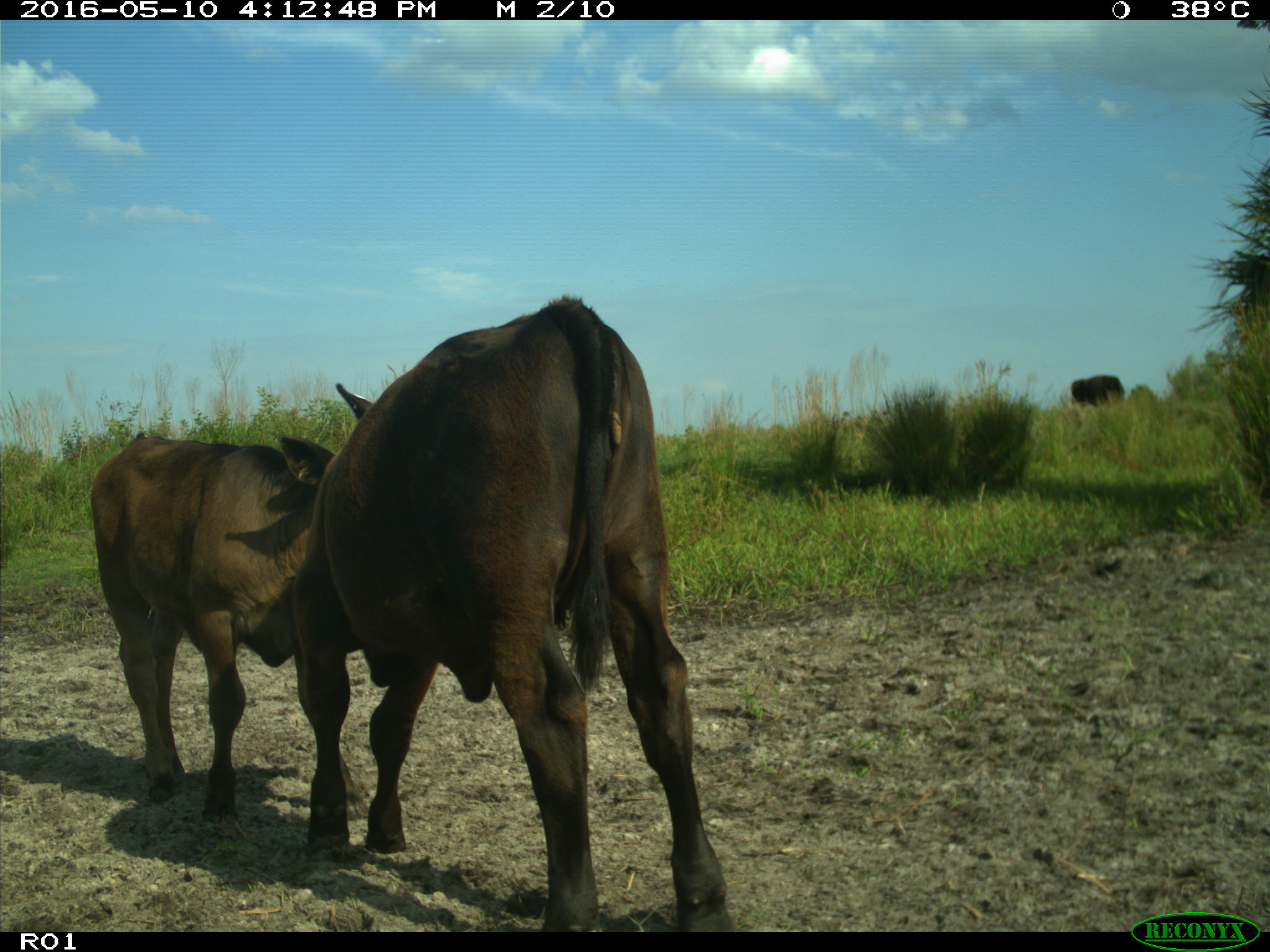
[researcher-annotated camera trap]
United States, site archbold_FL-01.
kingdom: Animalia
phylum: Chordata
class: Mammalia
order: Artiodactyla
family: Bovidae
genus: Bos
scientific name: Bos taurus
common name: domestic cow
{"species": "Bos taurus (domestic cow)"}